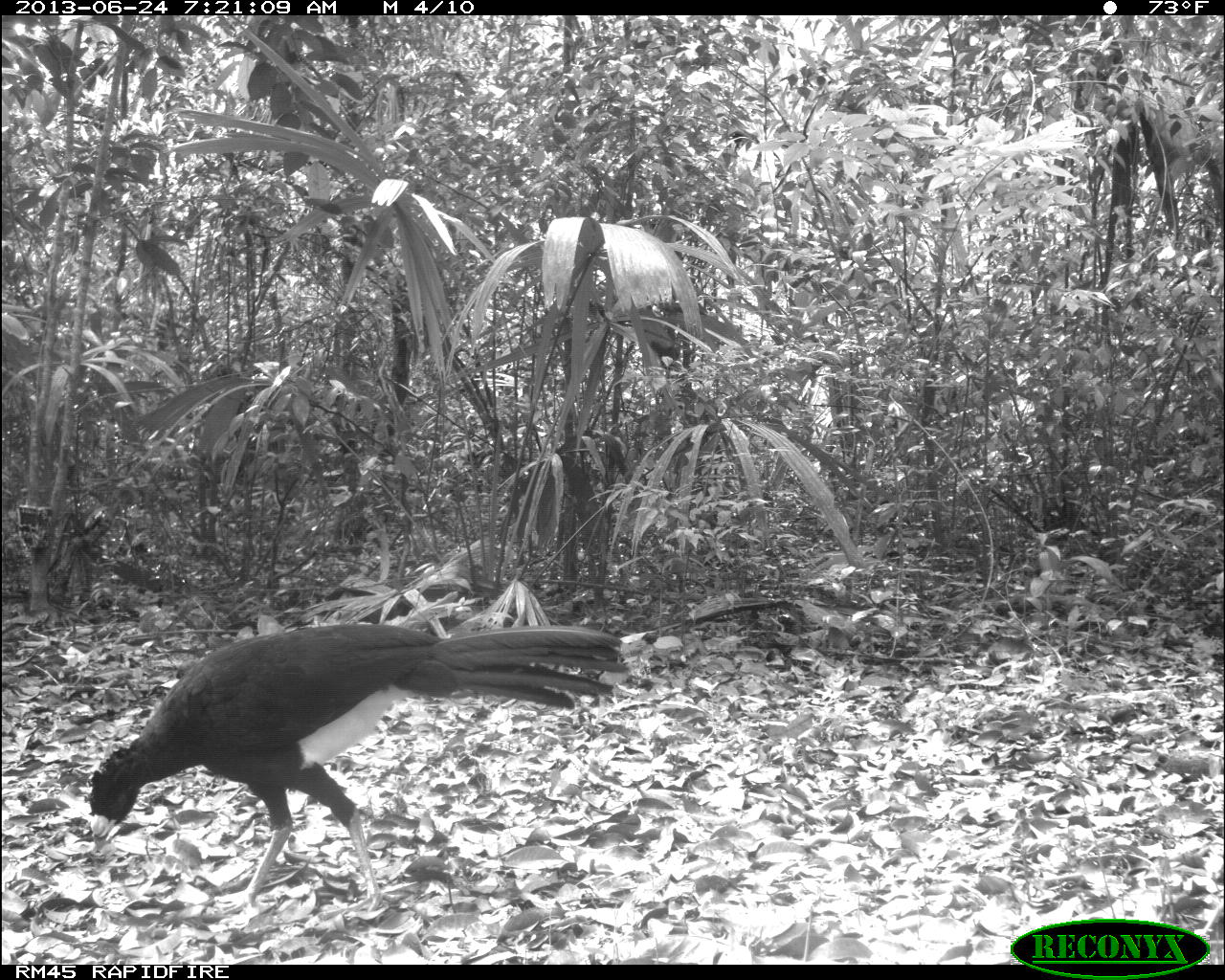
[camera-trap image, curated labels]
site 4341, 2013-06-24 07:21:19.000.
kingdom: Animalia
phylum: Chordata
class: Aves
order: Galliformes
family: Cracidae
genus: Crax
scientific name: Crax rubra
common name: great curassow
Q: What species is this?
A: Crax rubra (great curassow).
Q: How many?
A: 1.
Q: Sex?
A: Male.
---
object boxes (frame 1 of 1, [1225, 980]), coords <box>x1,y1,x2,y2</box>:
crax rubra: <box>87,622,630,912</box>